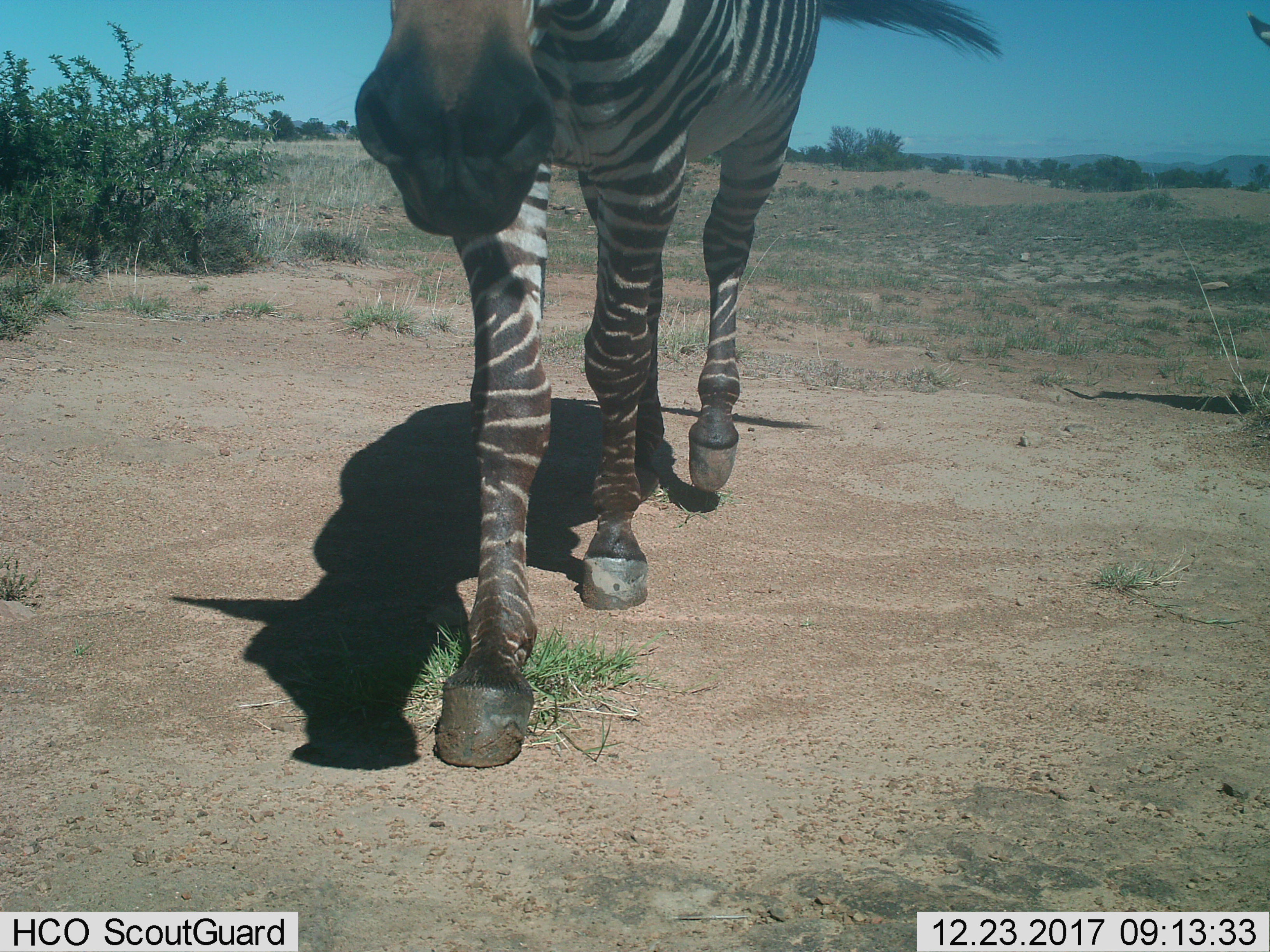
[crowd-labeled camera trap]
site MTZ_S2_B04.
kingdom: Animalia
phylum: Chordata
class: Mammalia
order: Perissodactyla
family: Equidae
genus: Equus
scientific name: Equus zebra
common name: mountain zebra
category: zebramountain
Zebramountain (mountain zebra) (Equus zebra), count 1. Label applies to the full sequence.